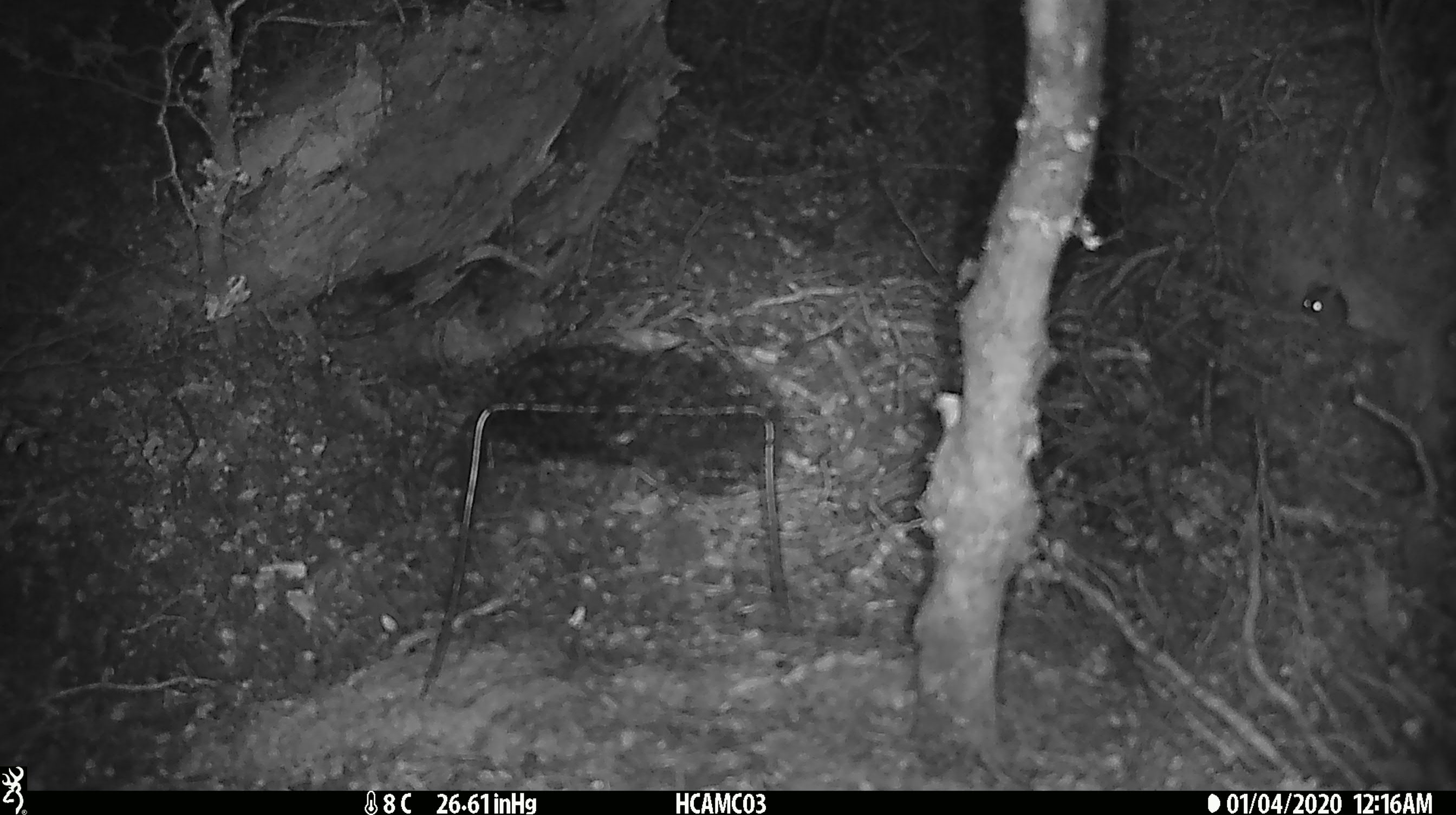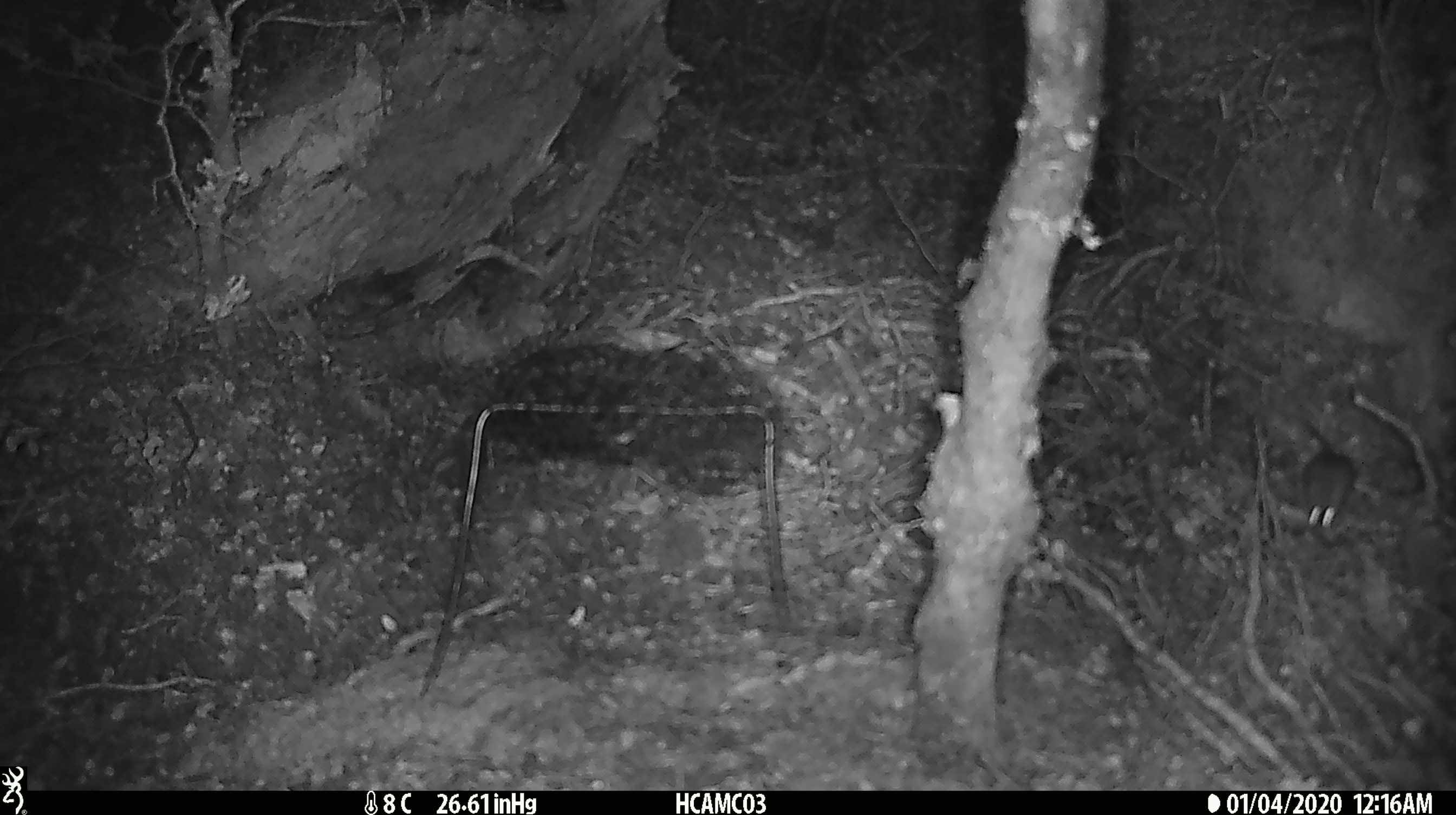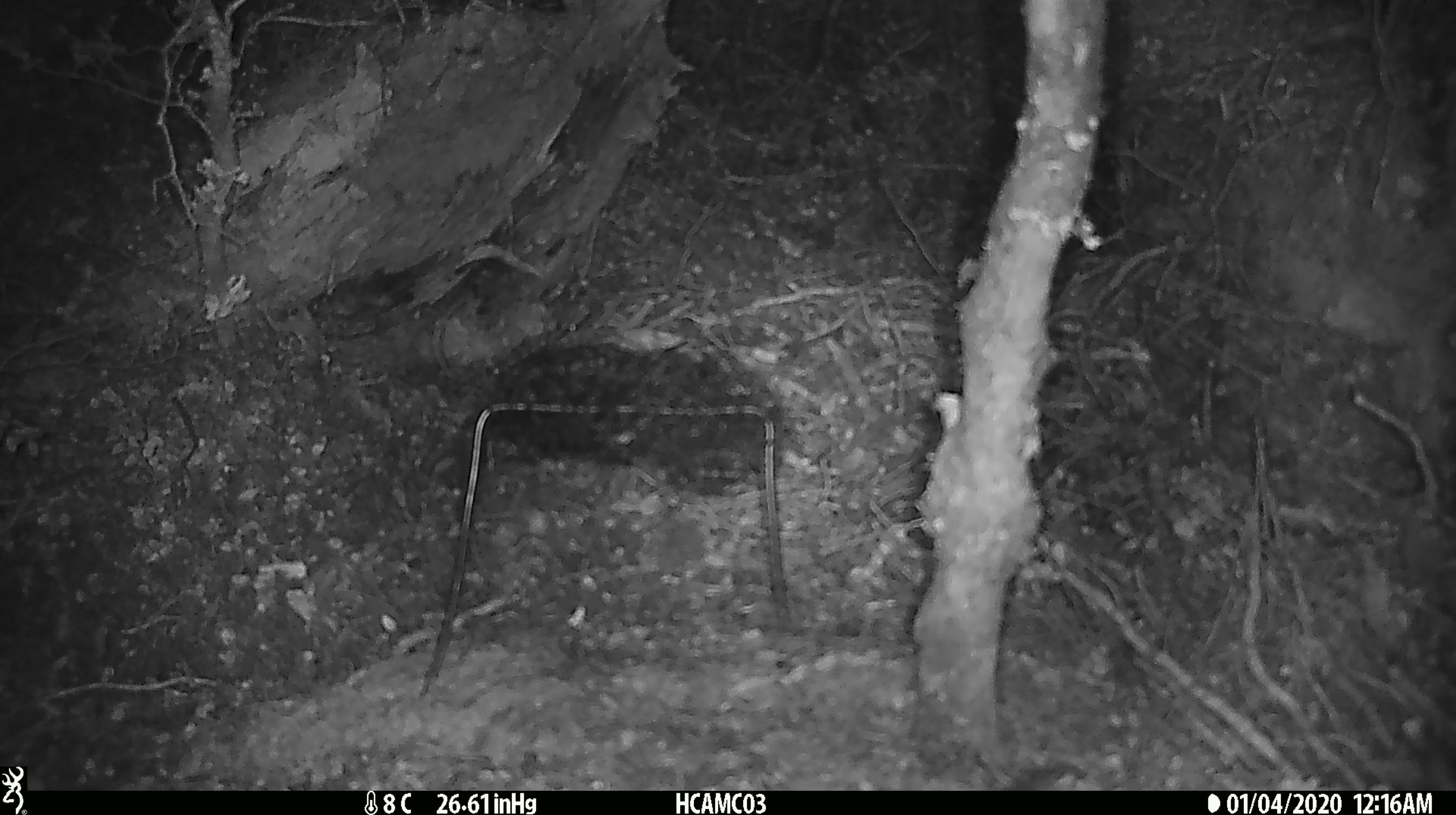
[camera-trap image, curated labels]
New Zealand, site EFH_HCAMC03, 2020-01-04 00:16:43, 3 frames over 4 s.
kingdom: Animalia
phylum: Chordata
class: Mammalia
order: Rodentia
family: Muridae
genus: Mus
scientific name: Mus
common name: mouse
Mouse (Mus).